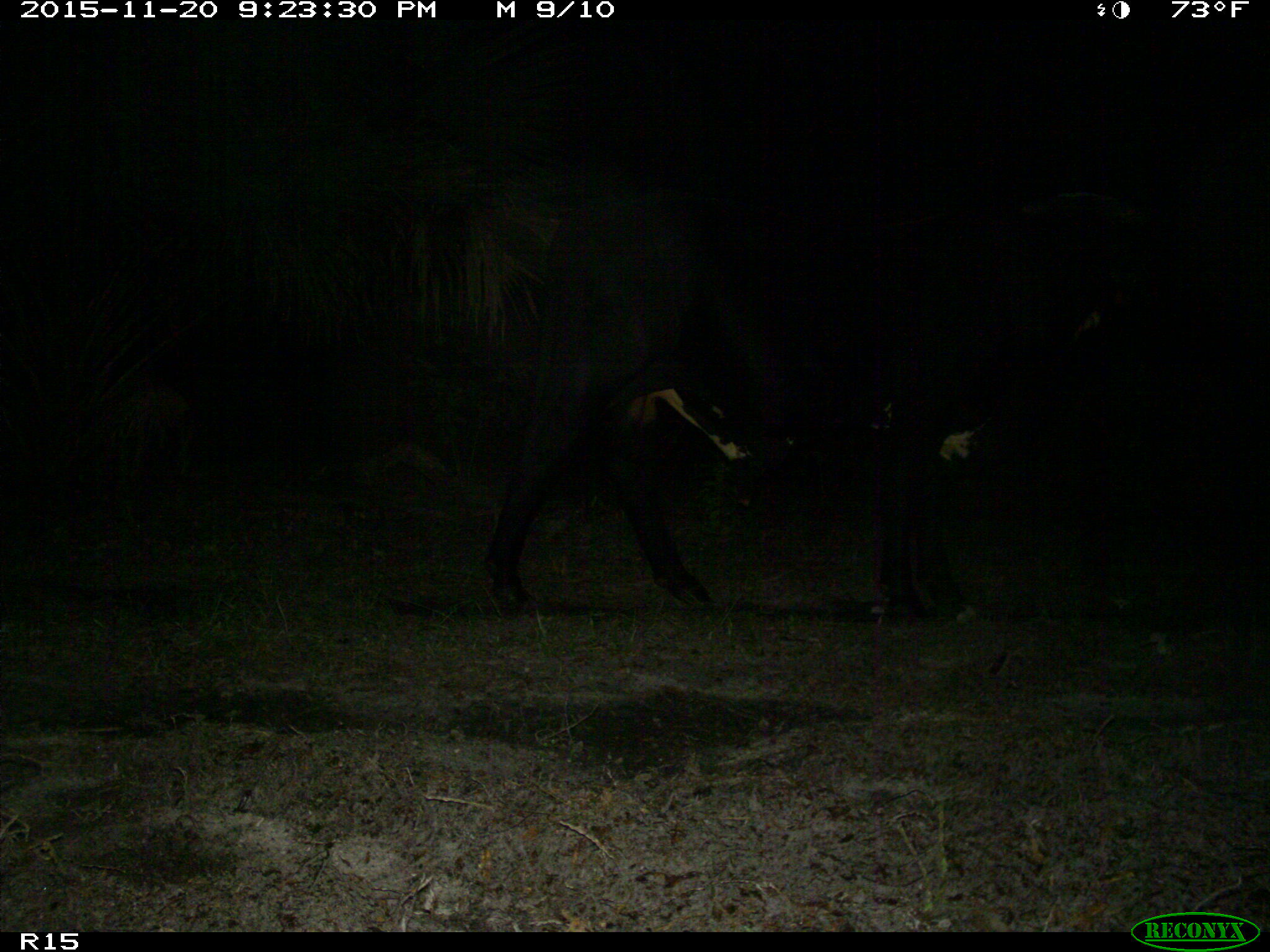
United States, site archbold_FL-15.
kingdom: Animalia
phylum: Chordata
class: Mammalia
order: Artiodactyla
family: Bovidae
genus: Bos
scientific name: Bos taurus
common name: domestic cow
Bos taurus (domestic cow).